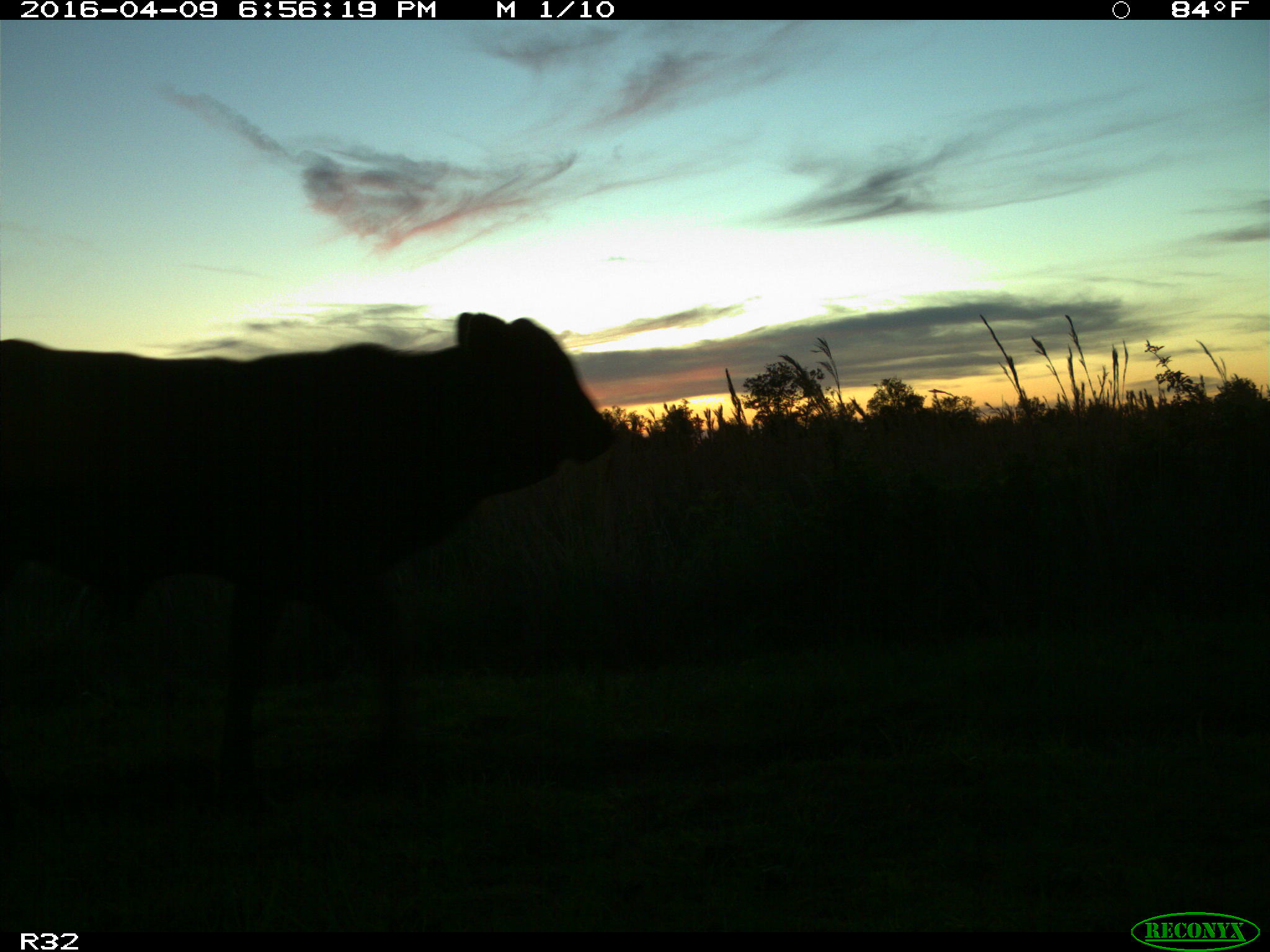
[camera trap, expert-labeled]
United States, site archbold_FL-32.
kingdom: Animalia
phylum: Chordata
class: Mammalia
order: Artiodactyla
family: Bovidae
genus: Bos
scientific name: Bos taurus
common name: domestic cow